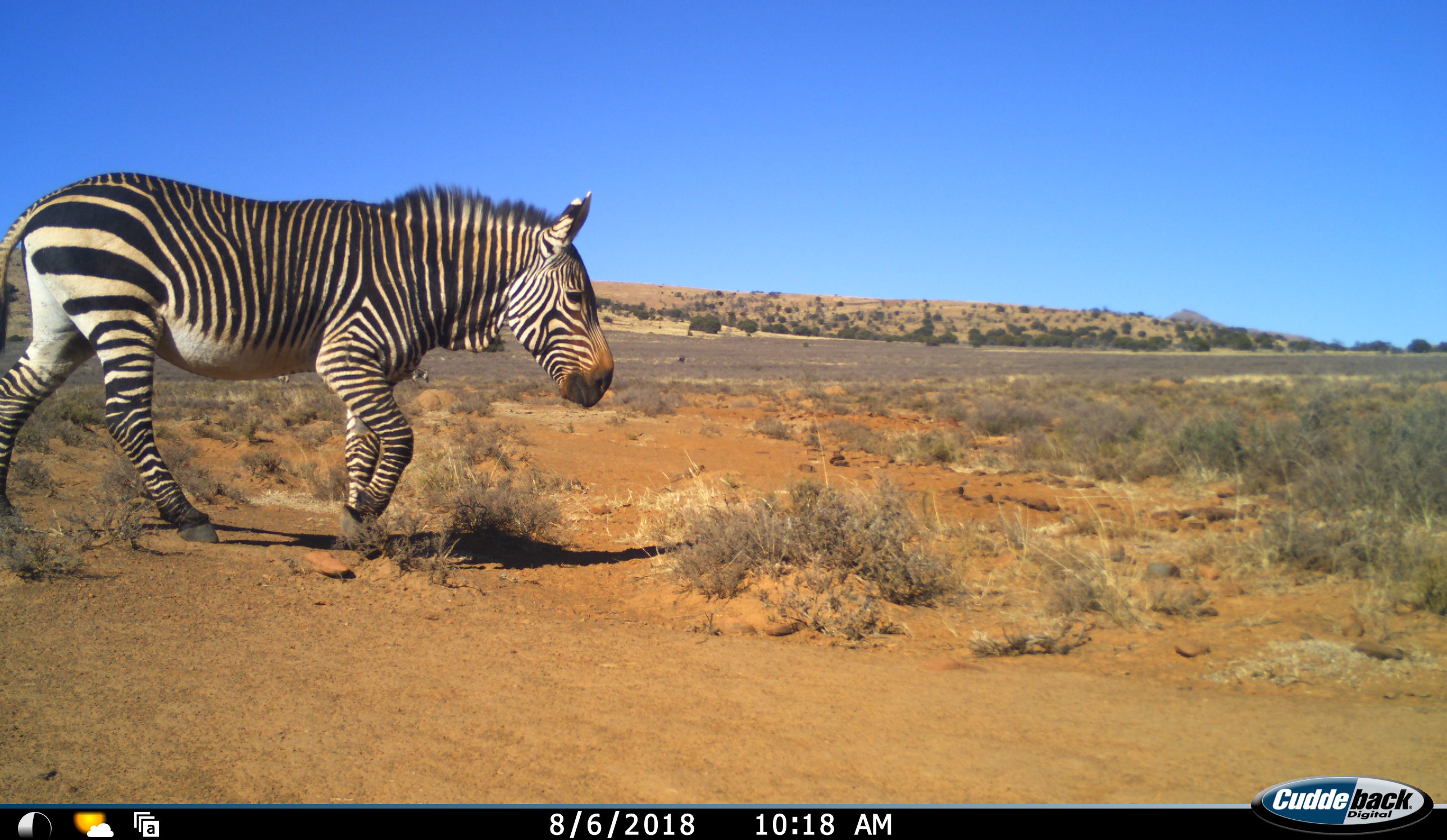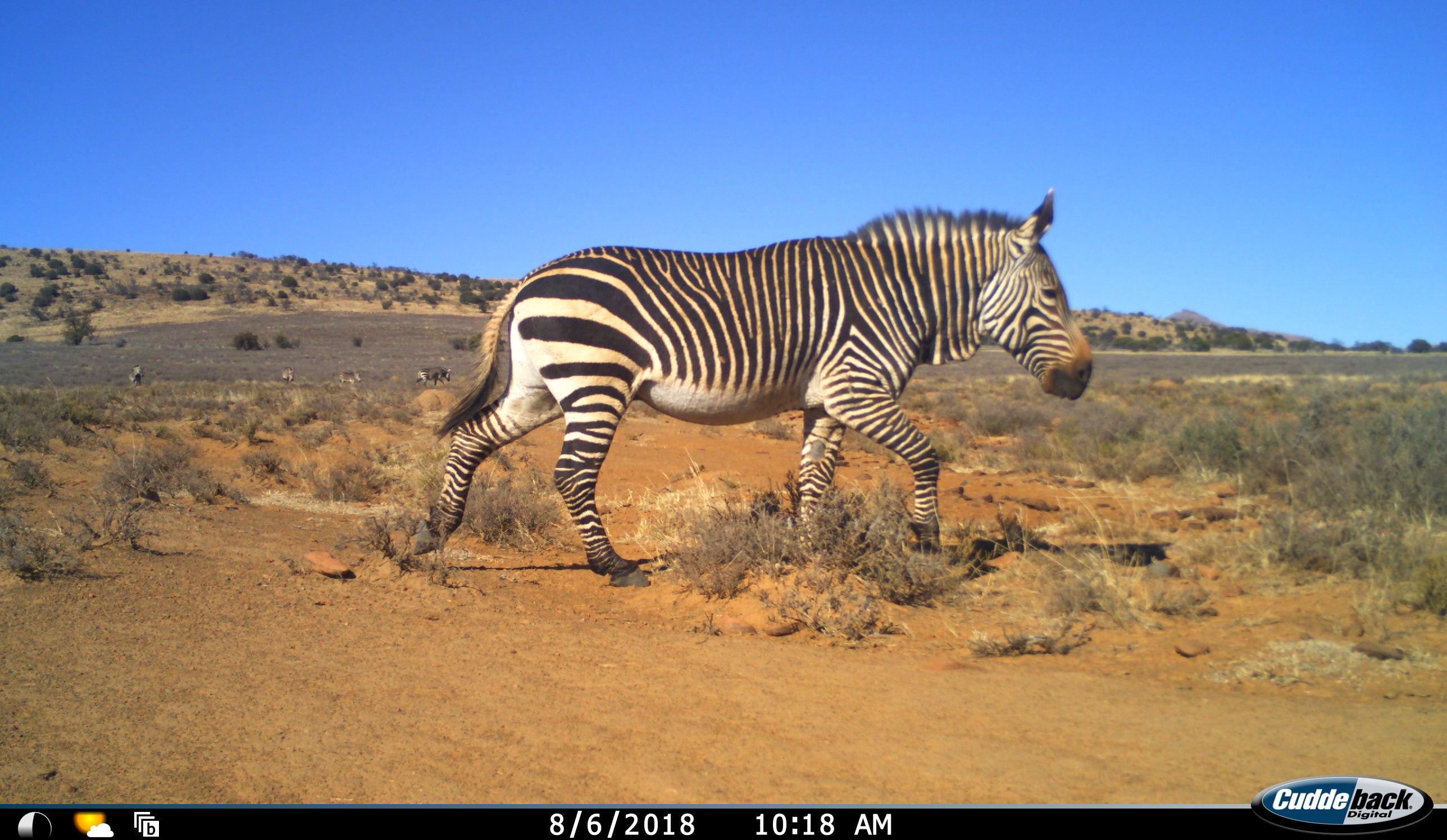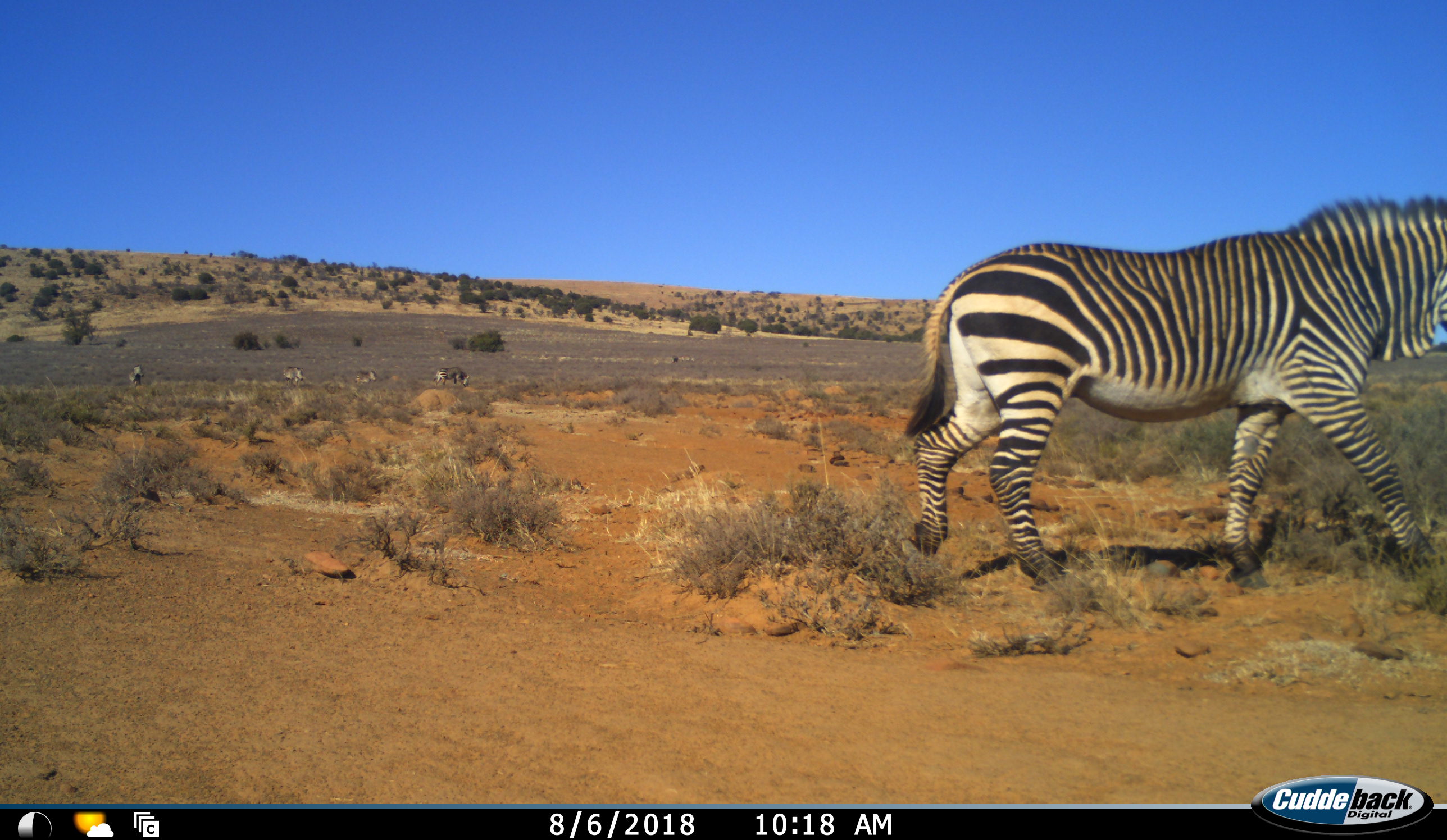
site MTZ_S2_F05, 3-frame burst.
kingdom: Animalia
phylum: Chordata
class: Mammalia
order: Perissodactyla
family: Equidae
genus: Equus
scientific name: Equus zebra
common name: mountain zebra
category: zebramountain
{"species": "zebramountain (mountain zebra) (Equus zebra)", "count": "5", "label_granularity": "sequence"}